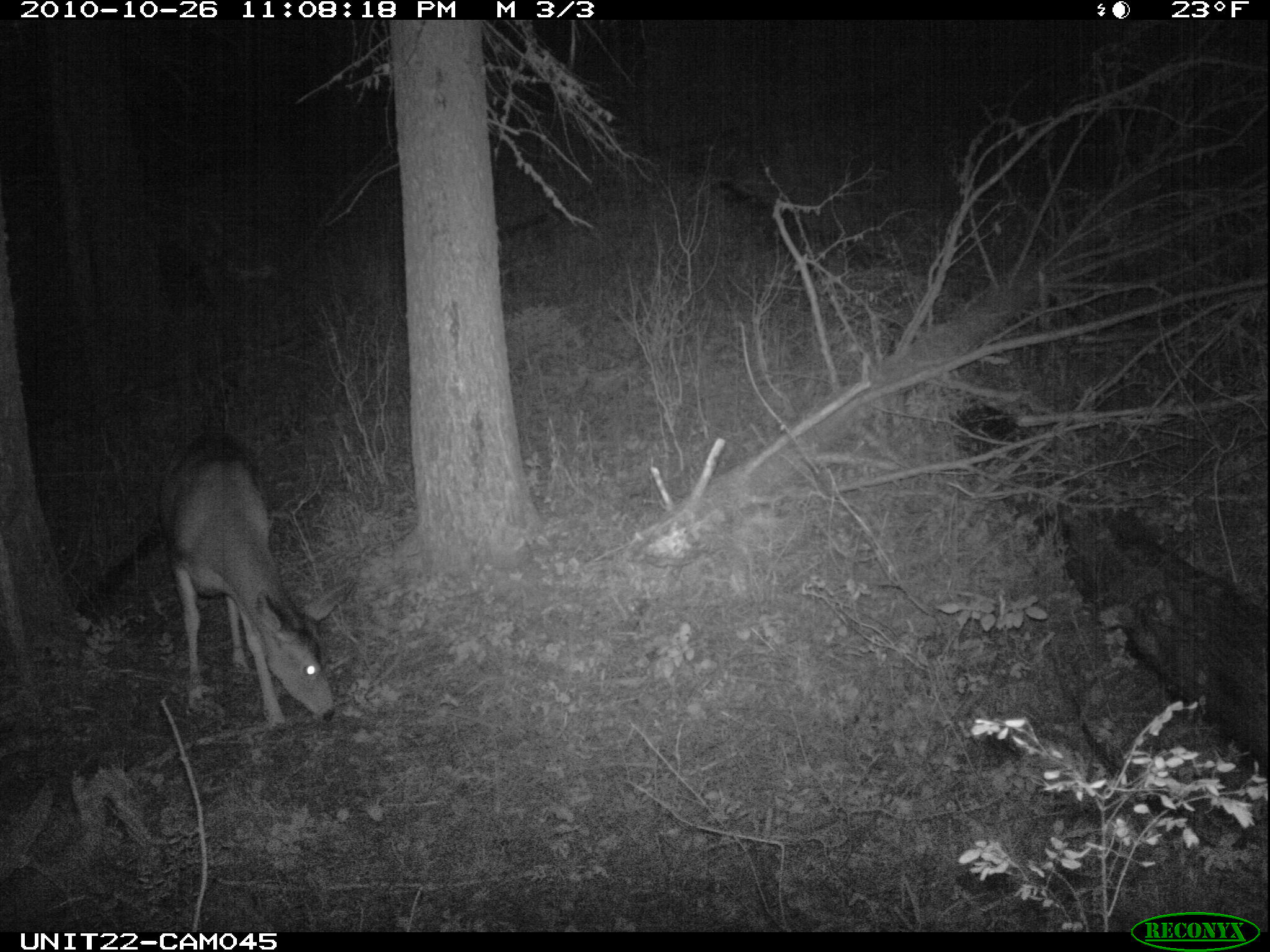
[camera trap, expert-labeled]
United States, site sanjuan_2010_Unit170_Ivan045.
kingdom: Animalia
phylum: Chordata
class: Mammalia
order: Artiodactyla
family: Cervidae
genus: Odocoileus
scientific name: Odocoileus hemionus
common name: mule deer